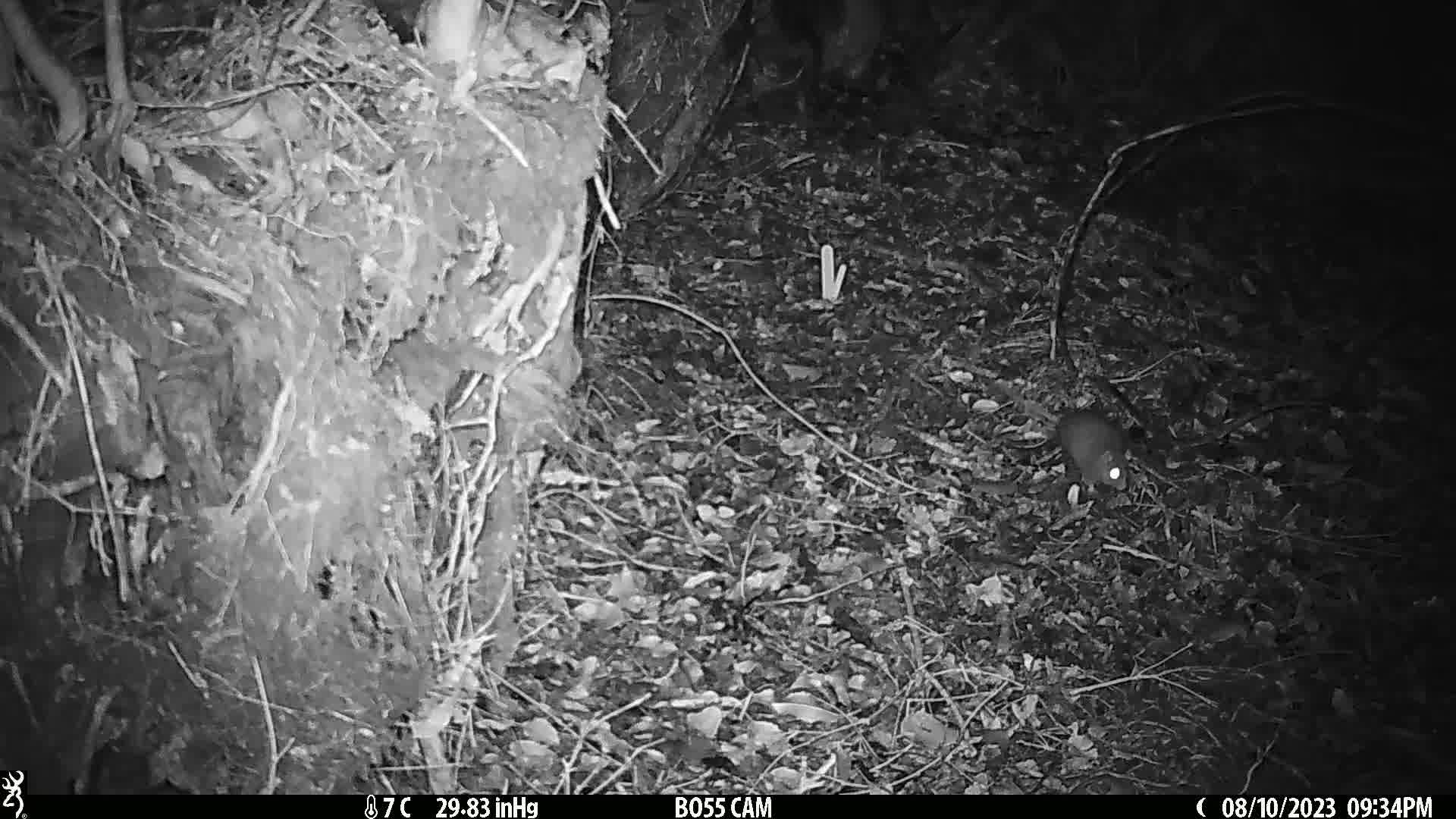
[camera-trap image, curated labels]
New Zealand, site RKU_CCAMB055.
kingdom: Animalia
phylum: Chordata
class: Mammalia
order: Rodentia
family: Muridae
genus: Rattus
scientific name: Rattus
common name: rat